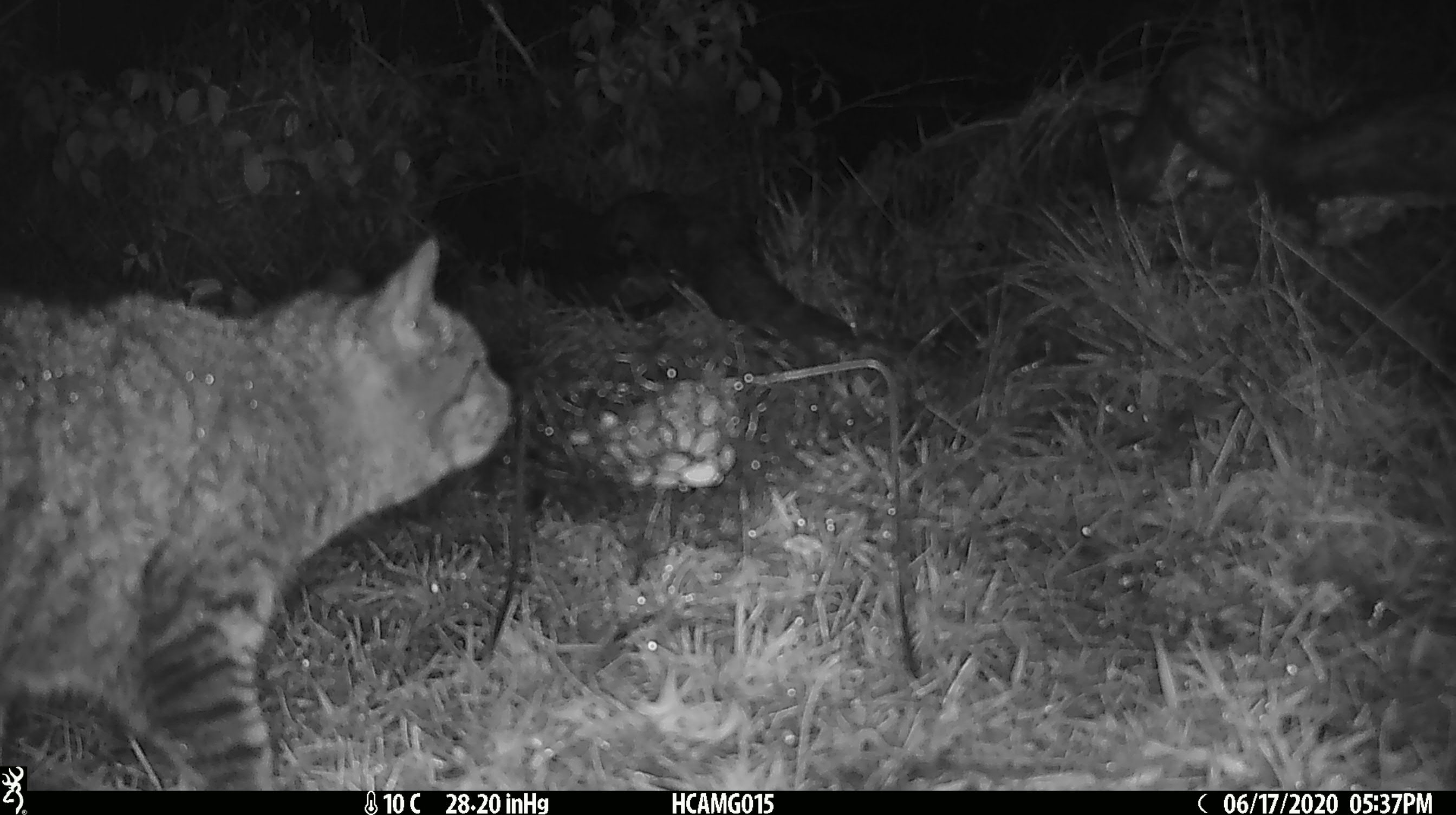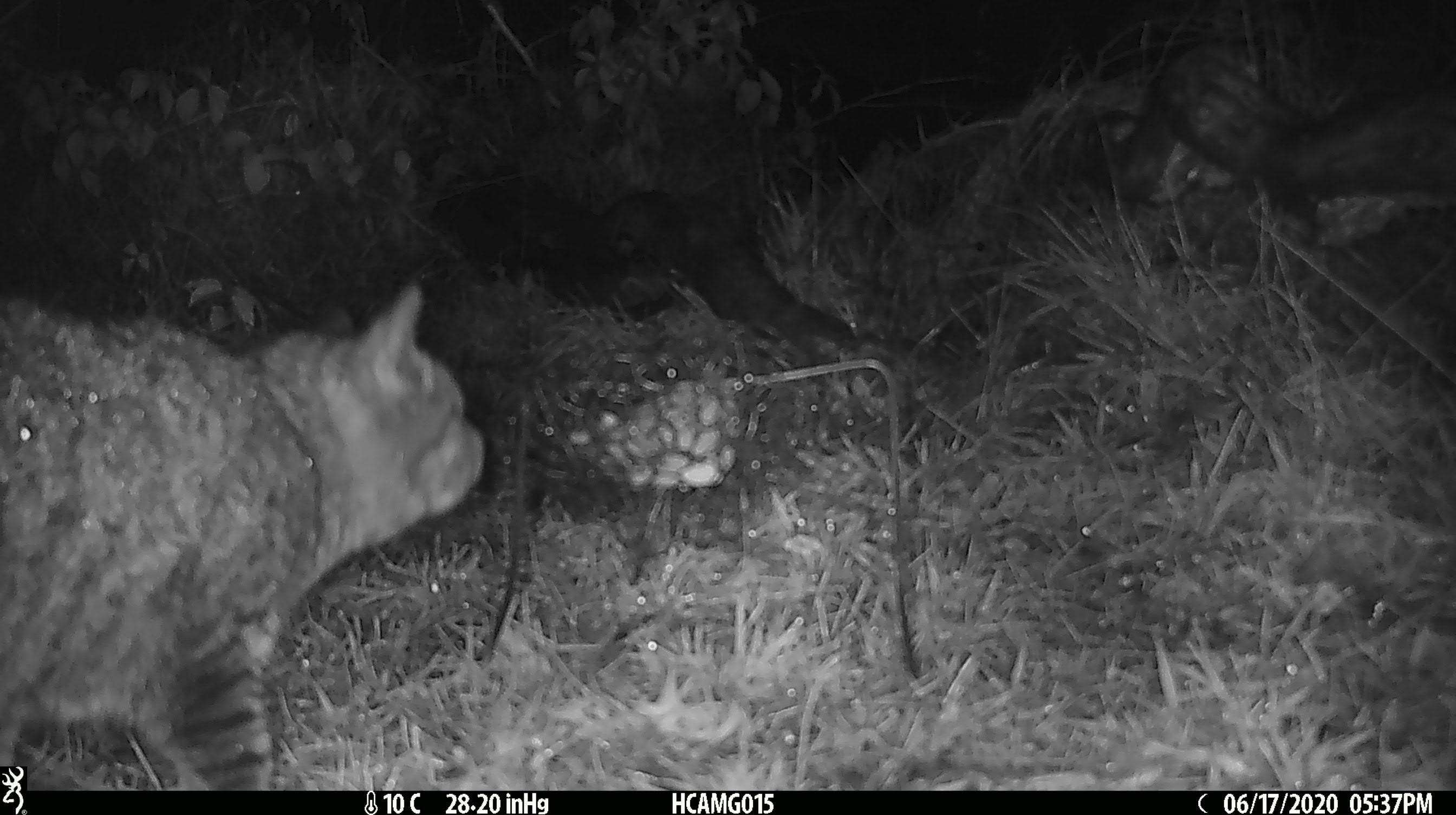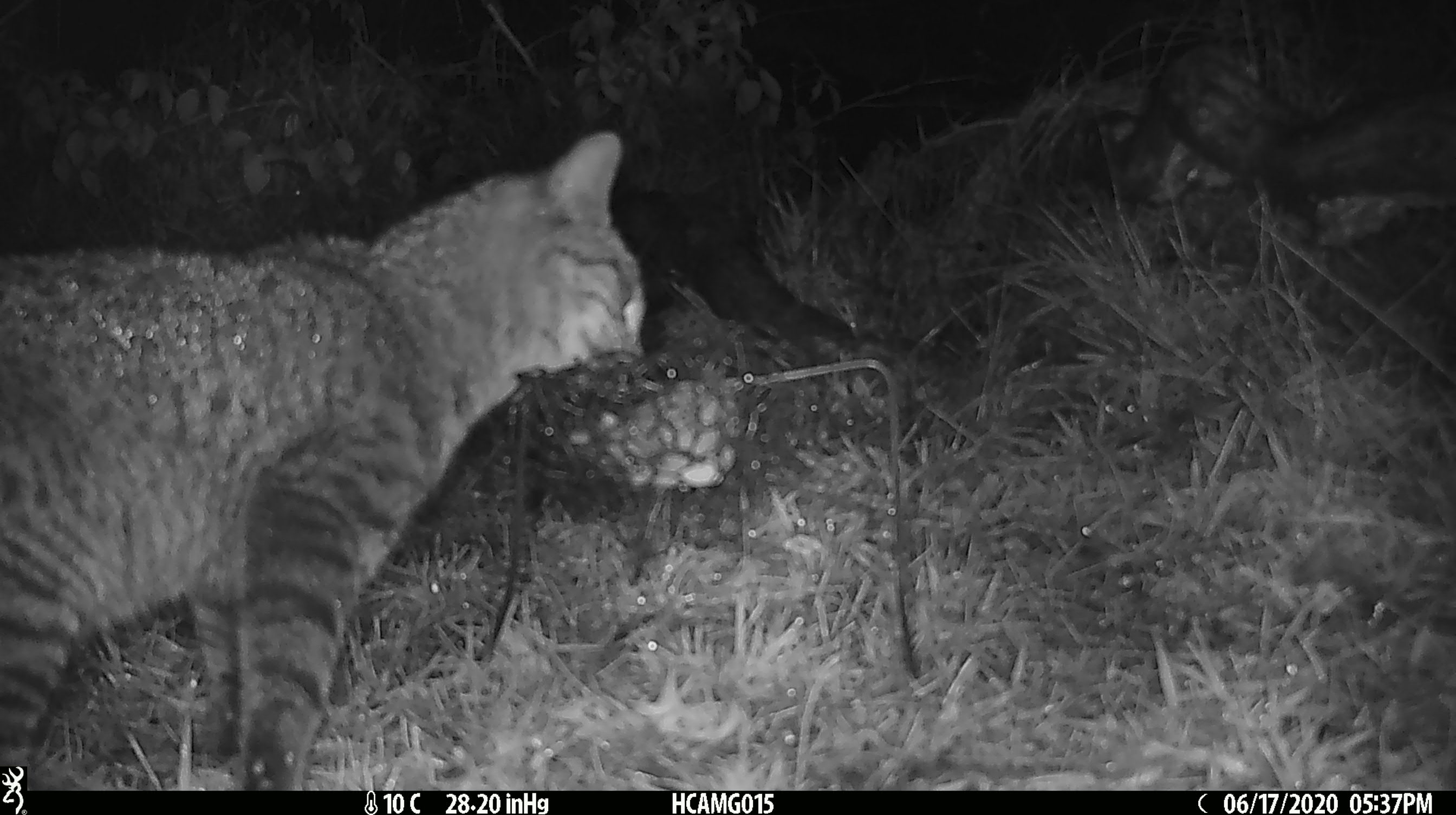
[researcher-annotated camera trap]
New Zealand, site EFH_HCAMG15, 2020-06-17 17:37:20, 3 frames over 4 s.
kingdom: Animalia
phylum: Chordata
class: Mammalia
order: Carnivora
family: Felidae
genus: Felis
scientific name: Felis catus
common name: domestic cat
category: cat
Cat (domestic cat) (Felis catus).